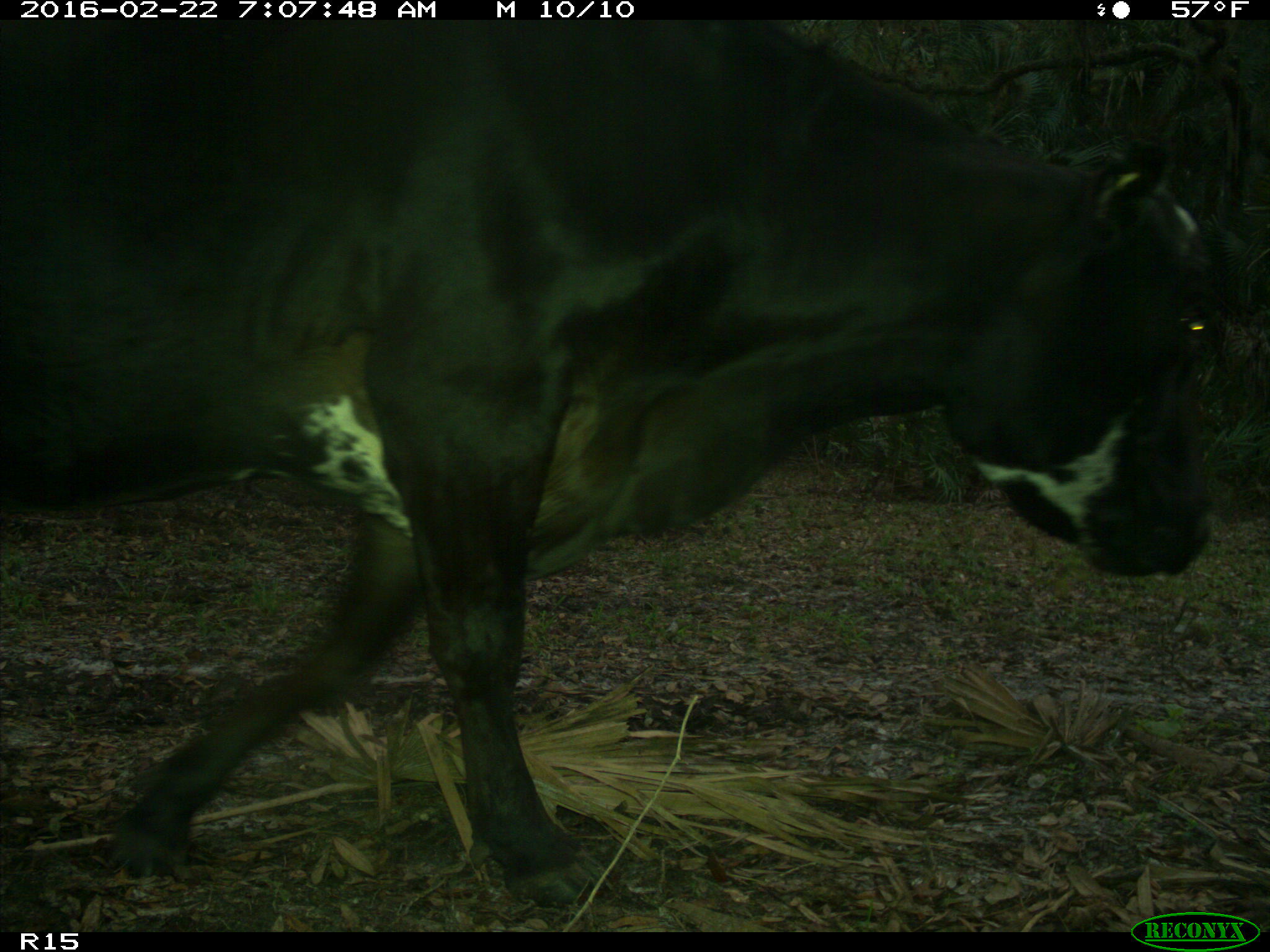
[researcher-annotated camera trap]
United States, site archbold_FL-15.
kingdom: Animalia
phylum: Chordata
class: Mammalia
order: Artiodactyla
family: Bovidae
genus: Bos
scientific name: Bos taurus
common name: domestic cow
Bos taurus (domestic cow).